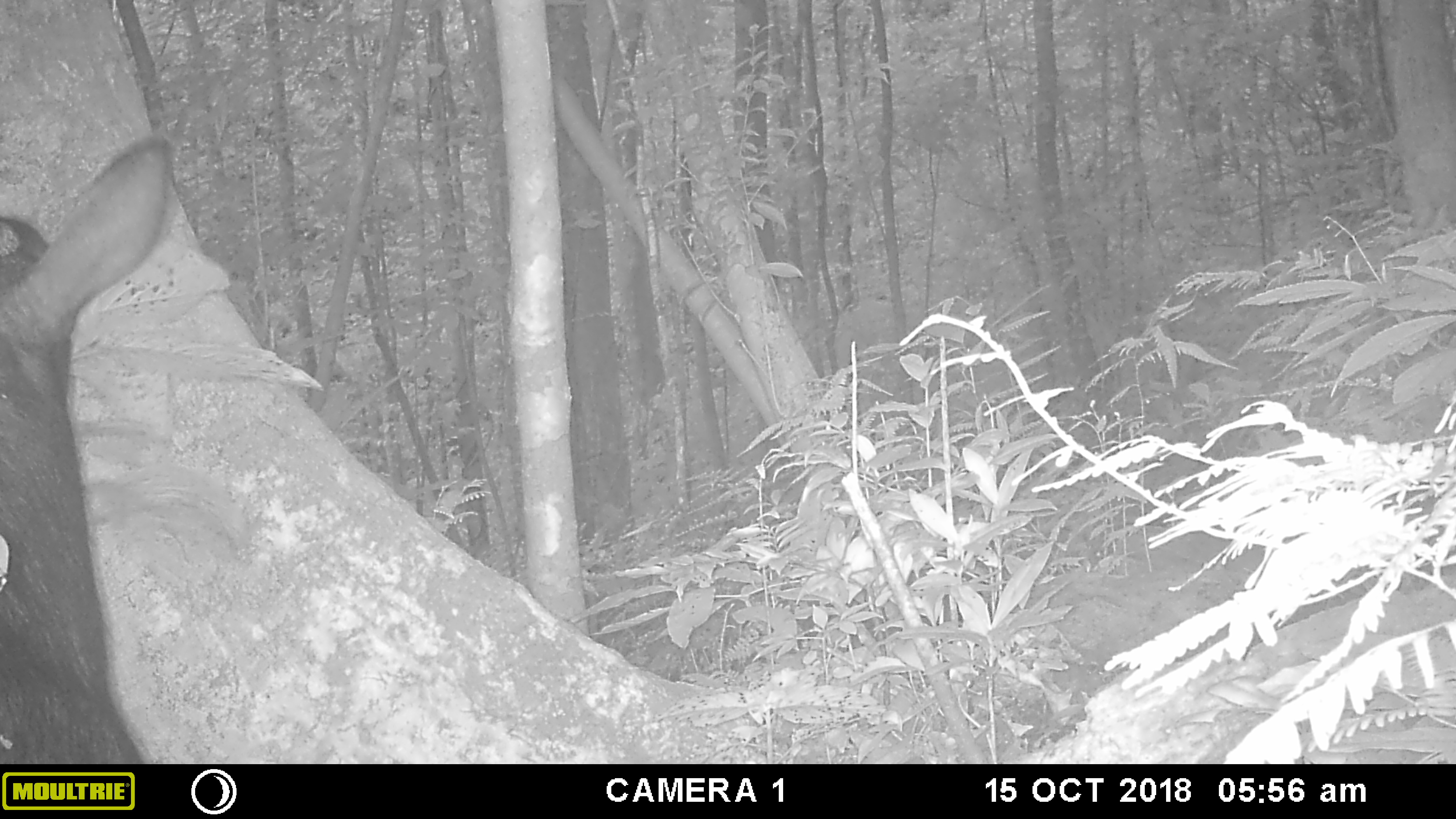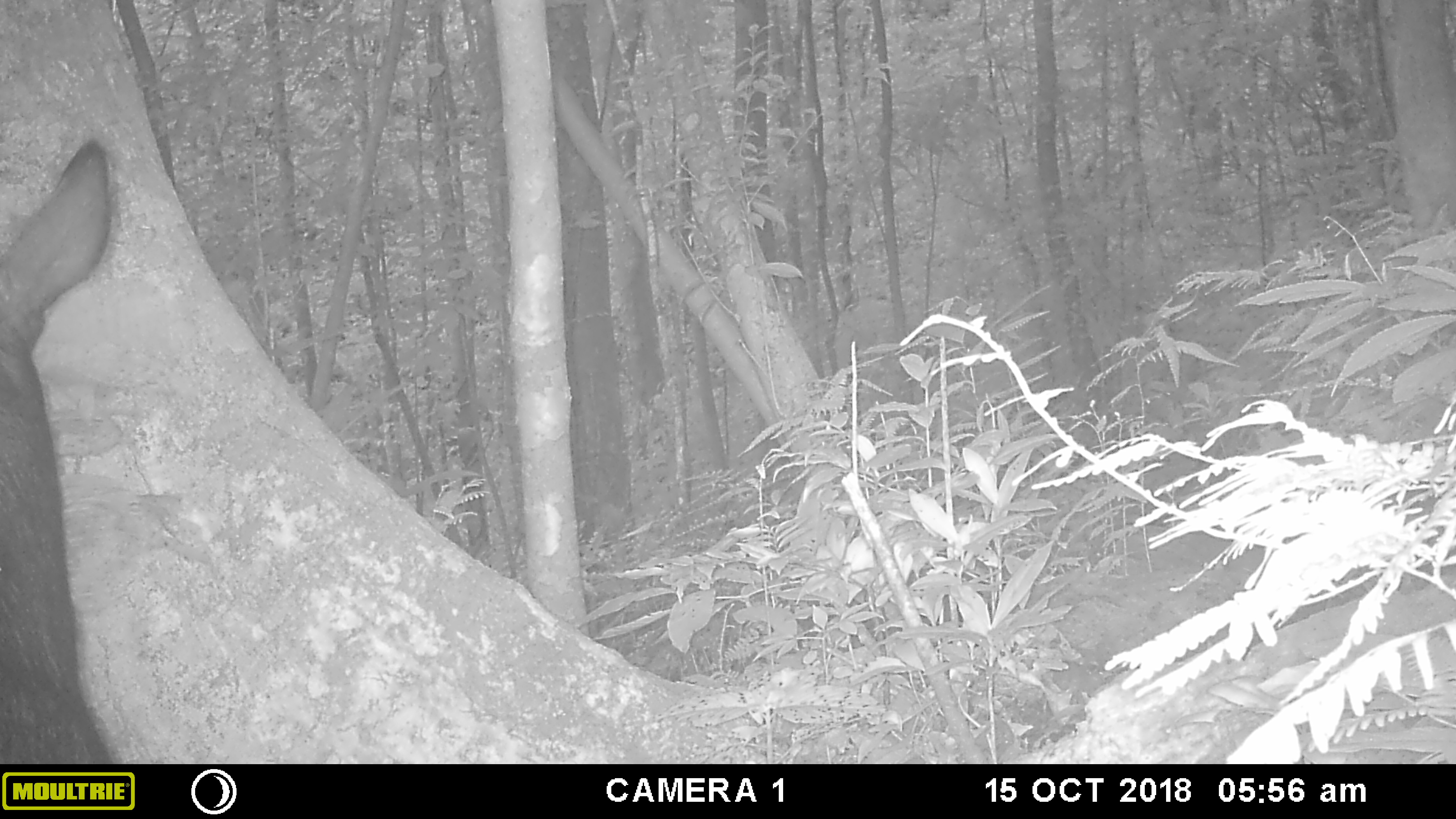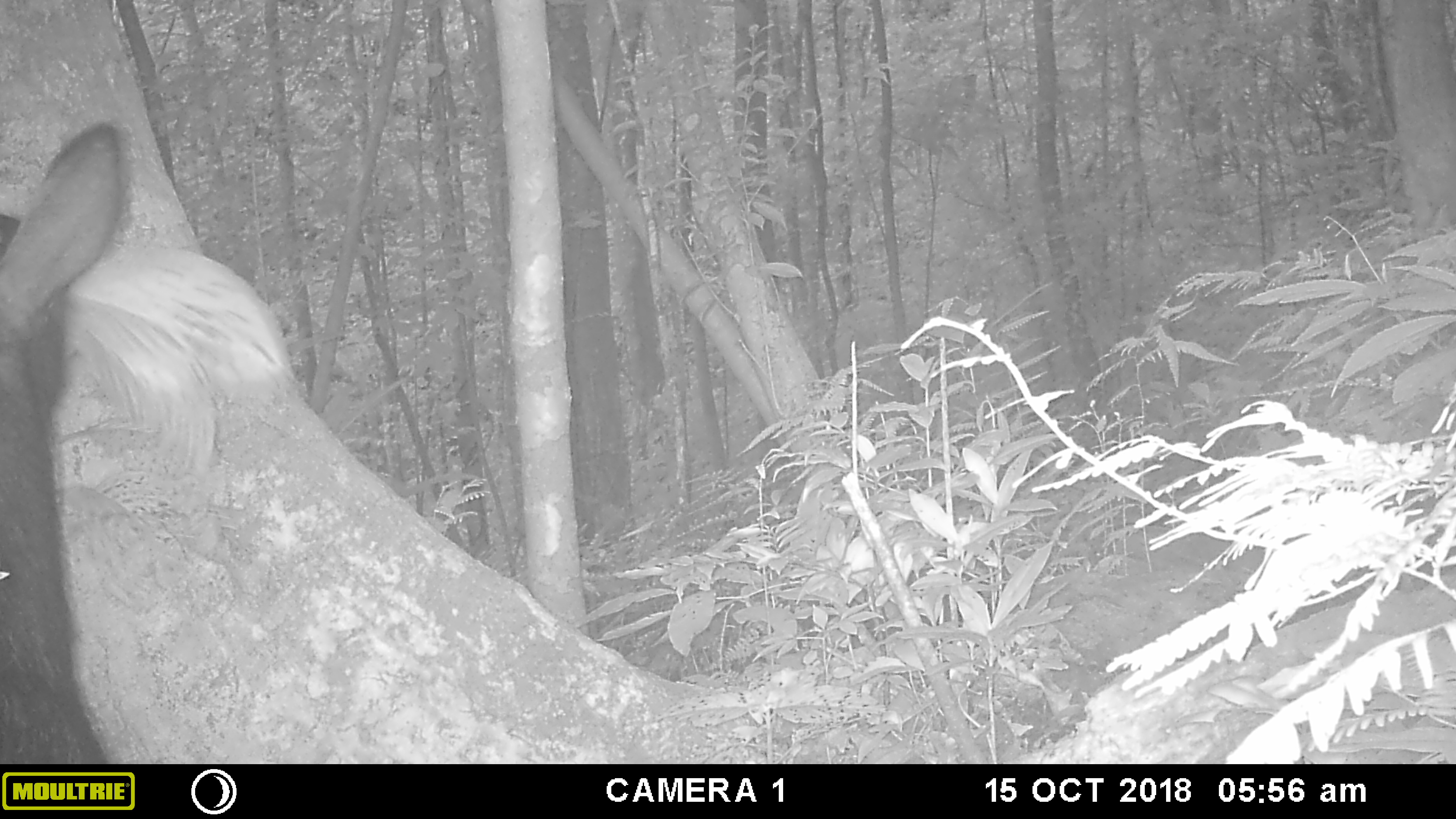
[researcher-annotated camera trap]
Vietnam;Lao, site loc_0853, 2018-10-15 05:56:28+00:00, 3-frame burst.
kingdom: Animalia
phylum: Chordata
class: Mammalia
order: Artiodactyla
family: Bovidae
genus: Capricornis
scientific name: Capricornis sumatraensis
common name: chinese serow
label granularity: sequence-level